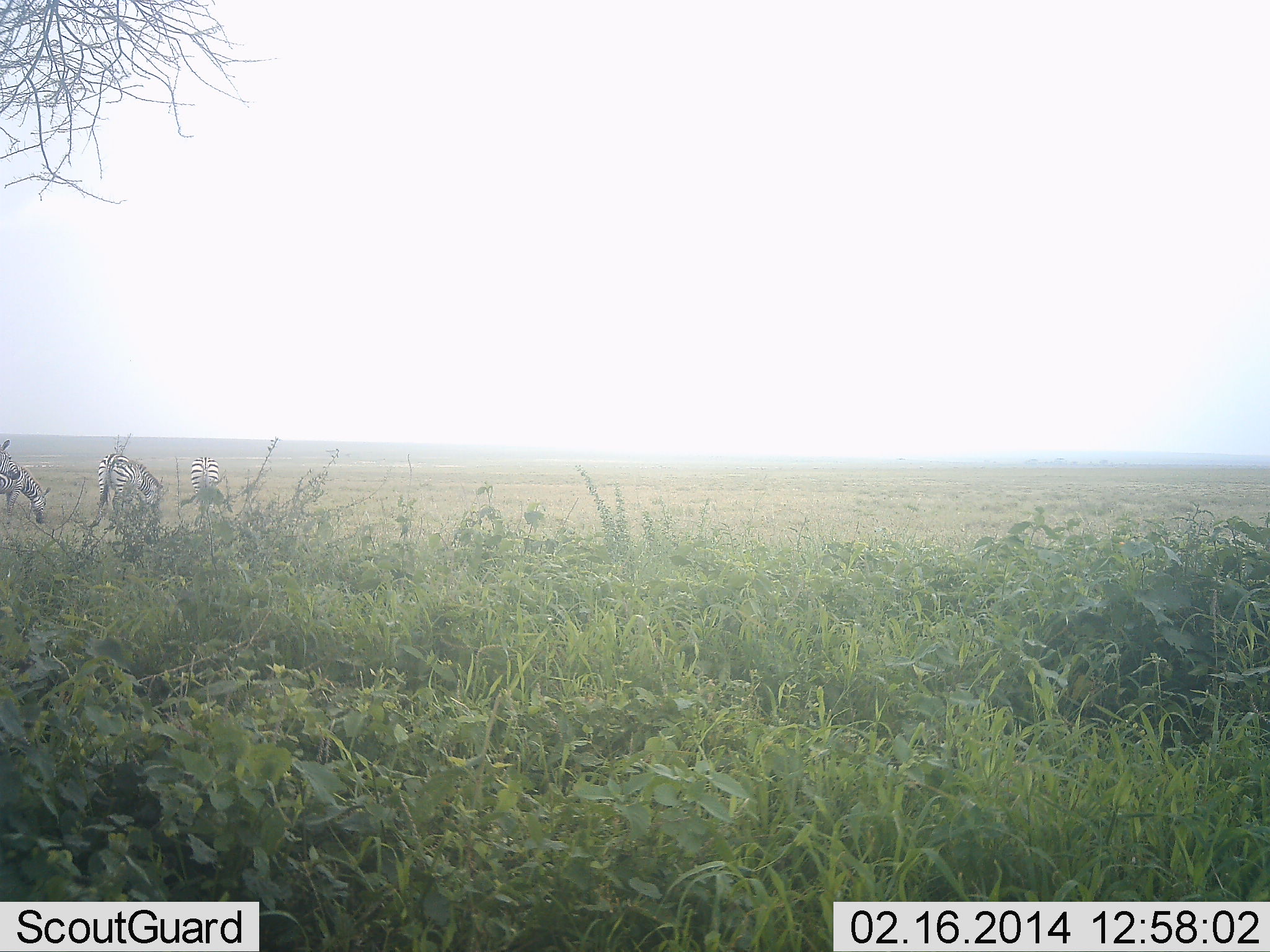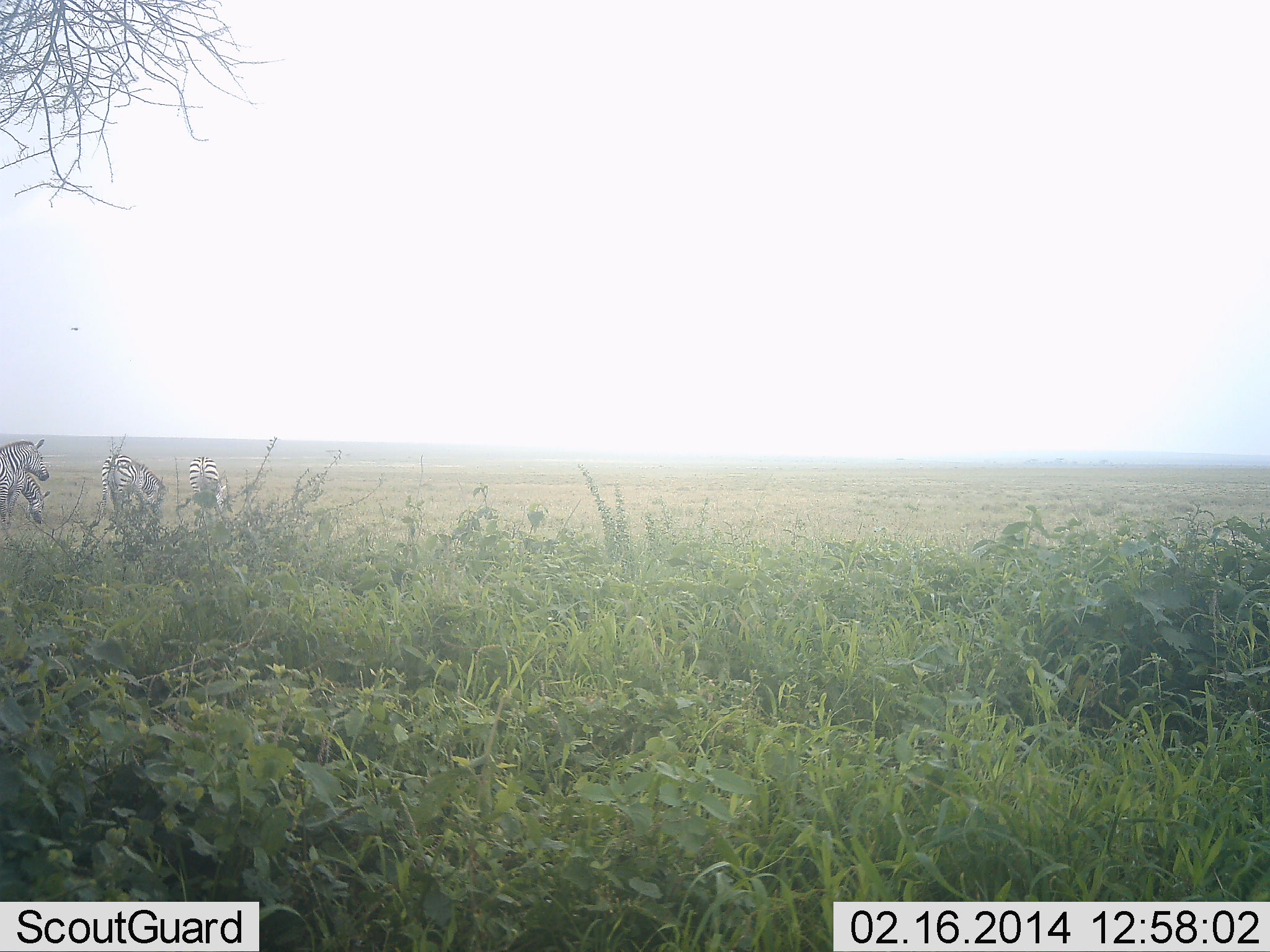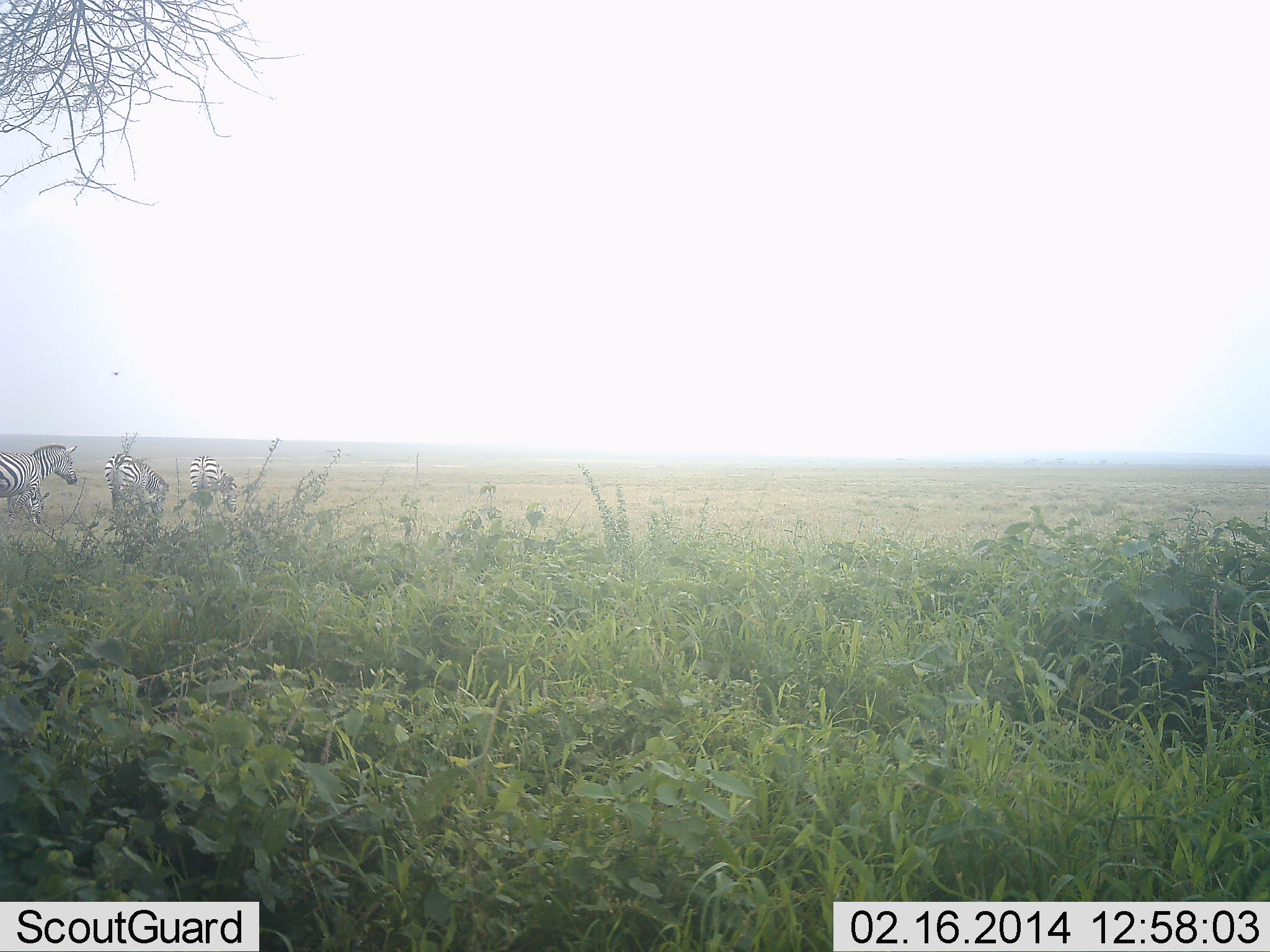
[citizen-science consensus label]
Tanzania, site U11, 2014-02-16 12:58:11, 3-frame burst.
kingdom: Animalia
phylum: Chordata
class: Mammalia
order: Perissodactyla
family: Equidae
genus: Equus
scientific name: Equus quagga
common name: plains zebra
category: zebra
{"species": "zebra (plains zebra) (Equus quagga)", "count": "4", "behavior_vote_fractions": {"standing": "20%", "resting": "10%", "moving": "60%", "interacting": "0%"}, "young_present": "0%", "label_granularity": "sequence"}